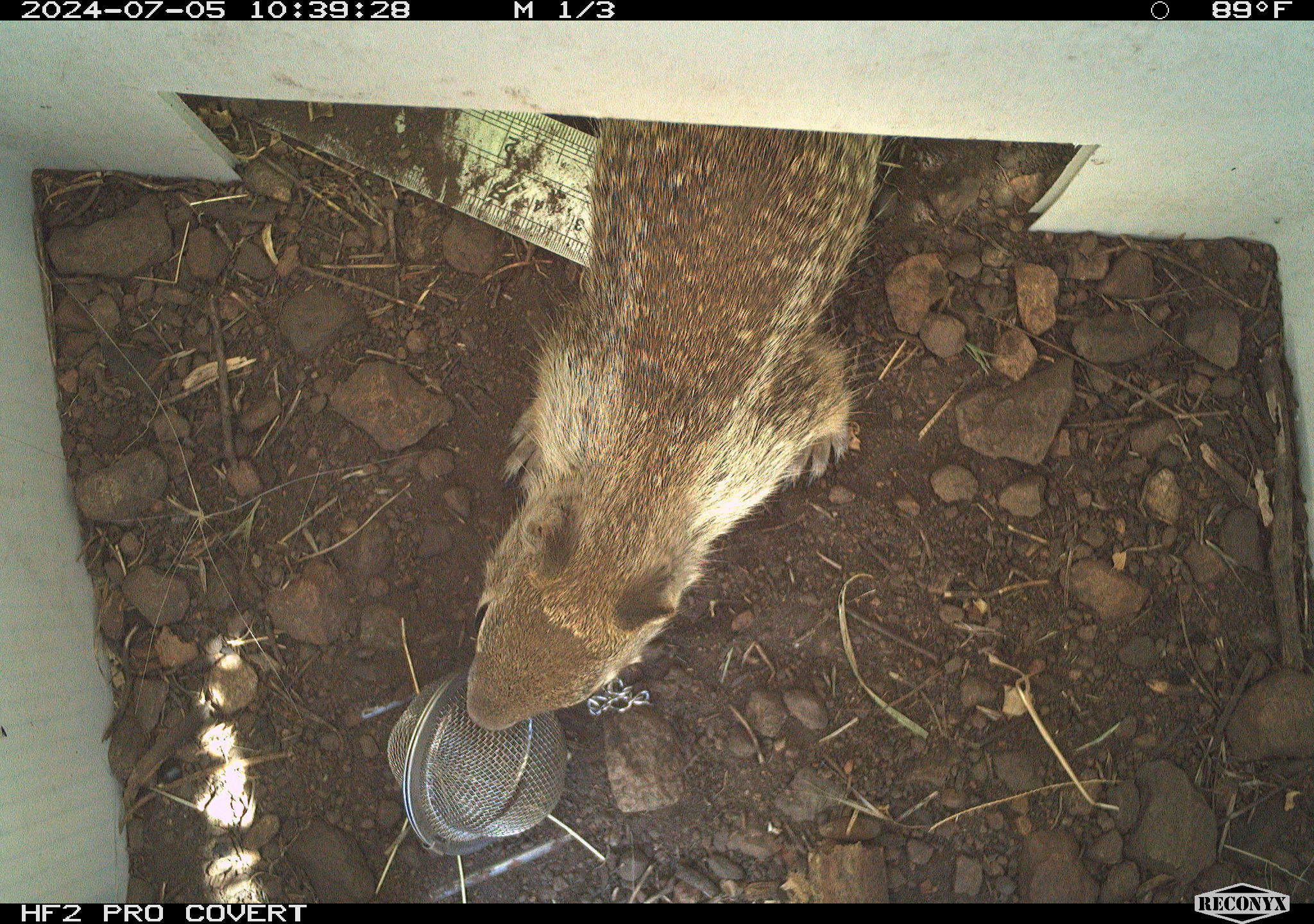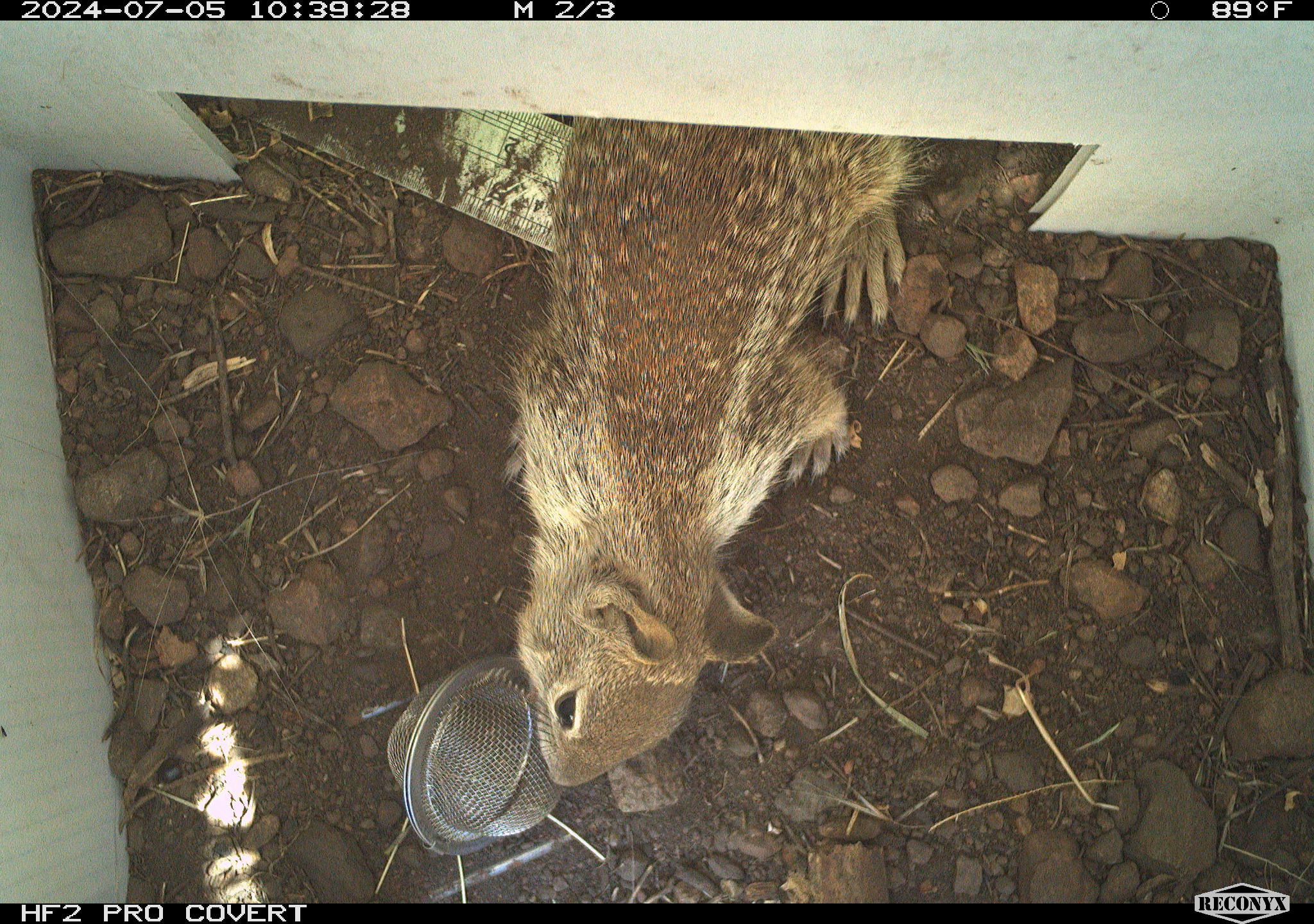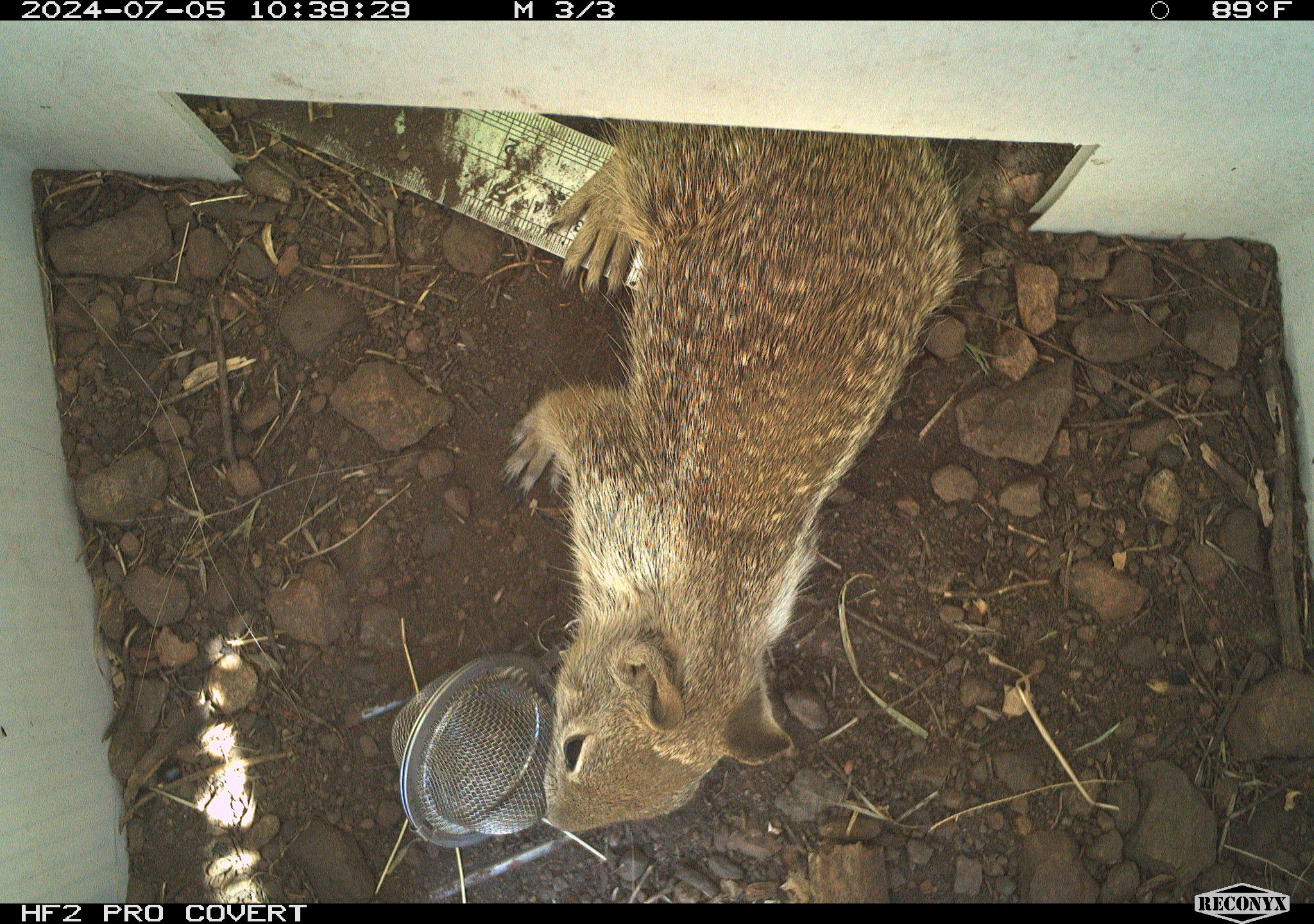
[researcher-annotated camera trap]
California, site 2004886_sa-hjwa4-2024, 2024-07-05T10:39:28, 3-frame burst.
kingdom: Animalia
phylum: Chordata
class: Mammalia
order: Rodentia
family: Sciuridae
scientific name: Sciuridae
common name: squirrels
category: sciuridae family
Sciuridae family (squirrels) (Sciuridae).